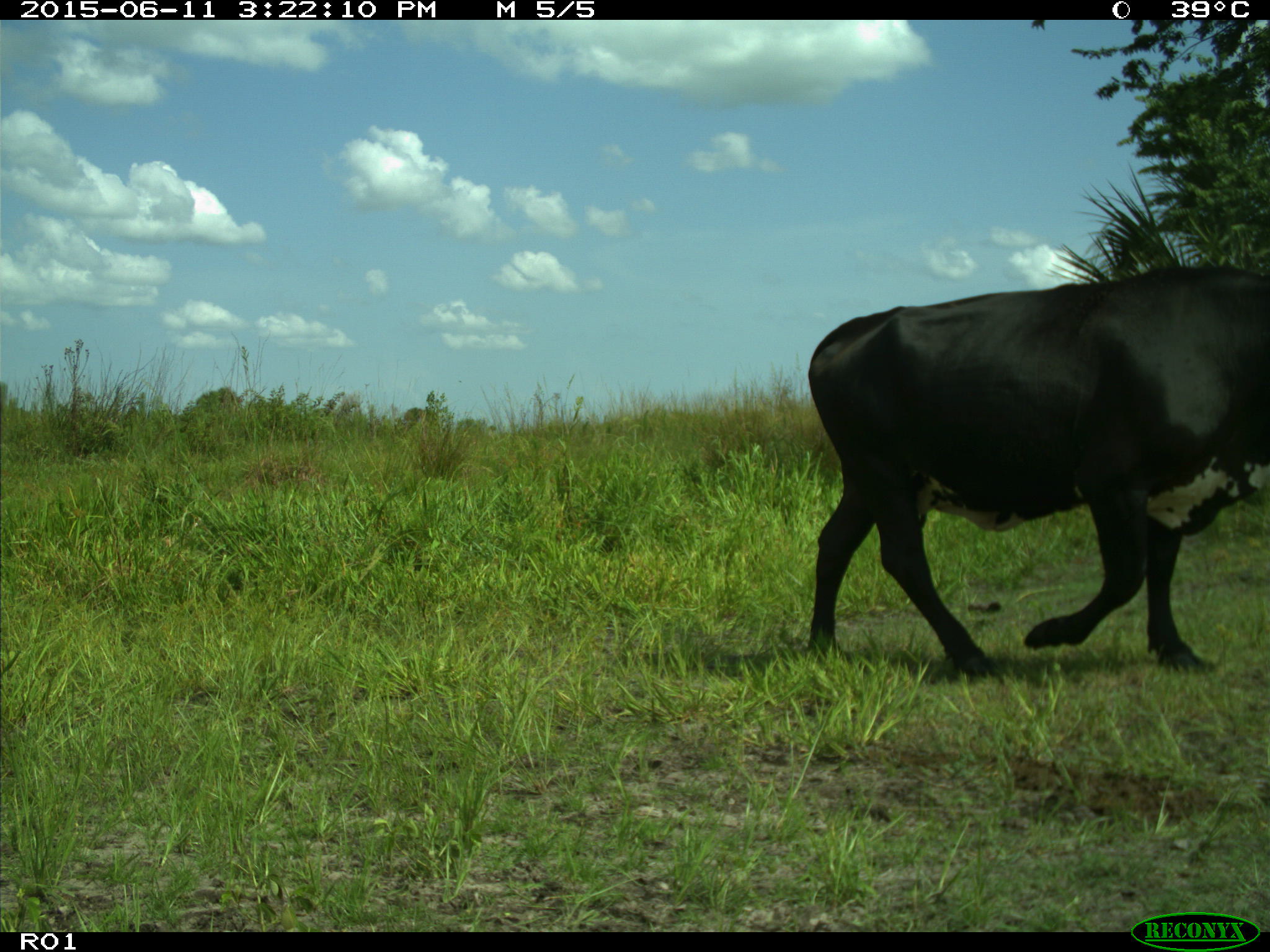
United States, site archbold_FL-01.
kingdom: Animalia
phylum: Chordata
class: Mammalia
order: Artiodactyla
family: Bovidae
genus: Bos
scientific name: Bos taurus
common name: domestic cow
Bos taurus (domestic cow).